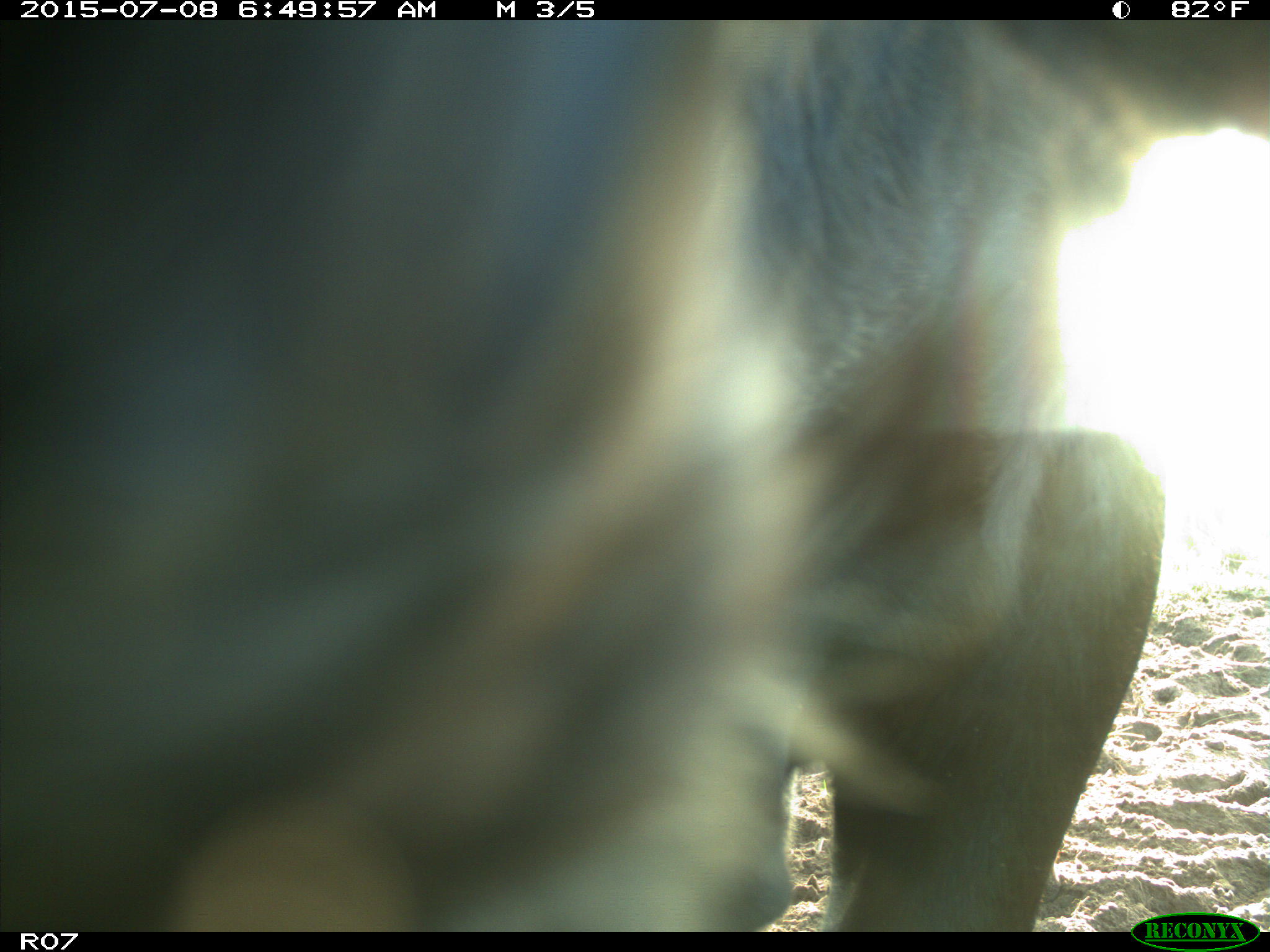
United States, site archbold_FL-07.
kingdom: Animalia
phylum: Chordata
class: Mammalia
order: Artiodactyla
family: Bovidae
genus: Bos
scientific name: Bos taurus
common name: domestic cow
Bos taurus (domestic cow).